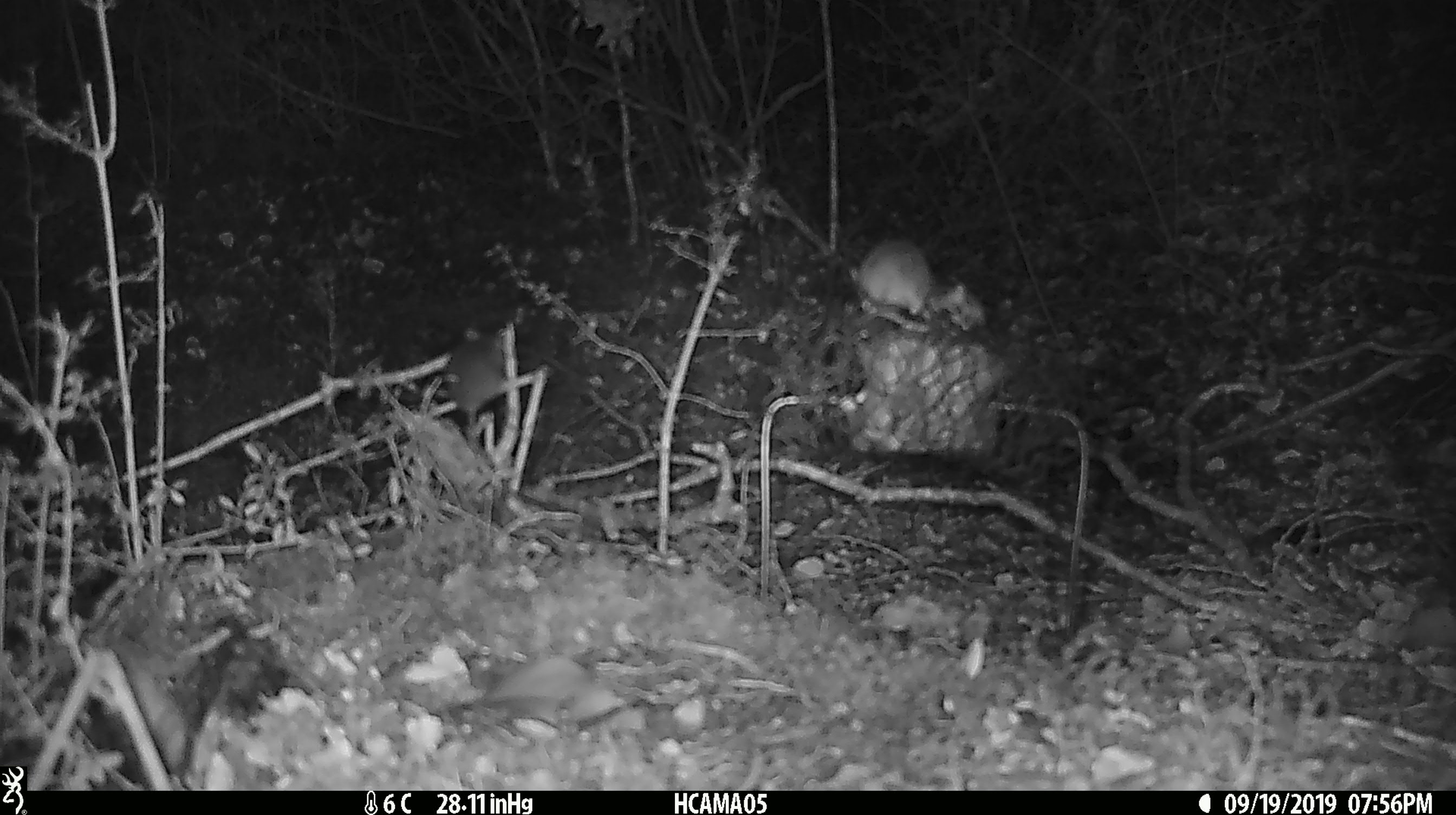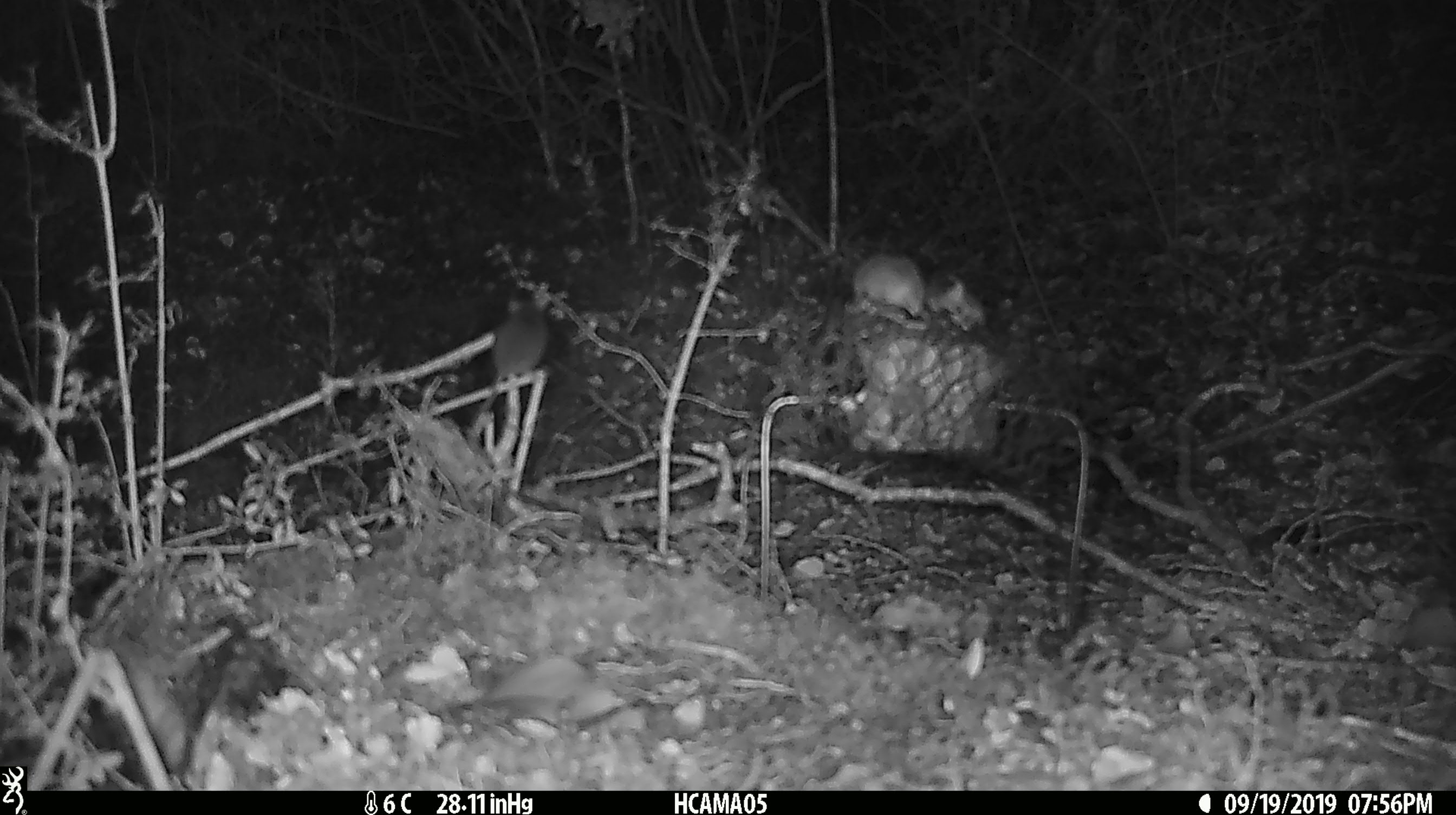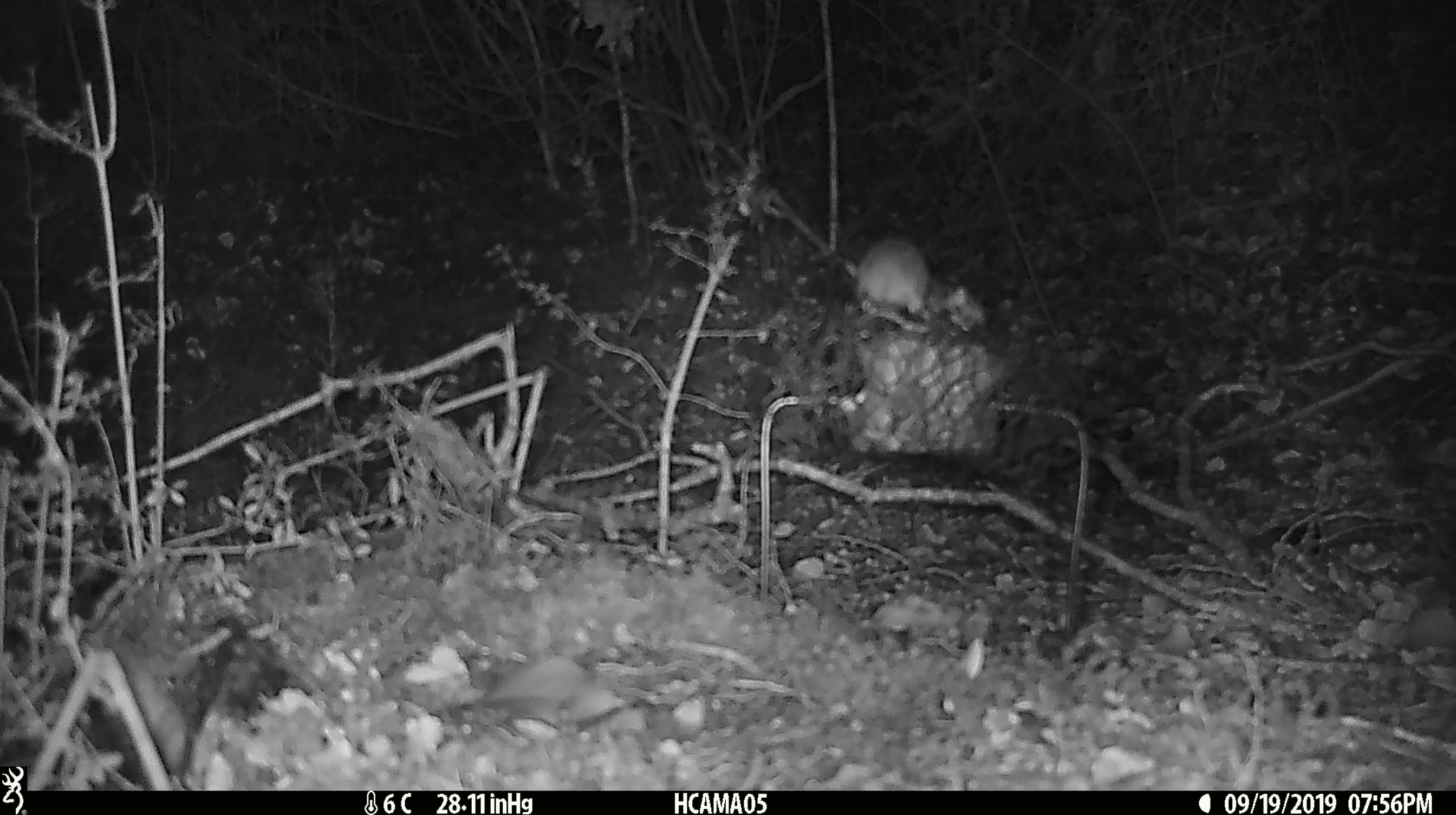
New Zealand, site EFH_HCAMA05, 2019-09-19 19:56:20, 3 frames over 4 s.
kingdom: Animalia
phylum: Chordata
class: Mammalia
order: Rodentia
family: Muridae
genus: Mus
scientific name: Mus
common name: mouse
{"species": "mouse (Mus)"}